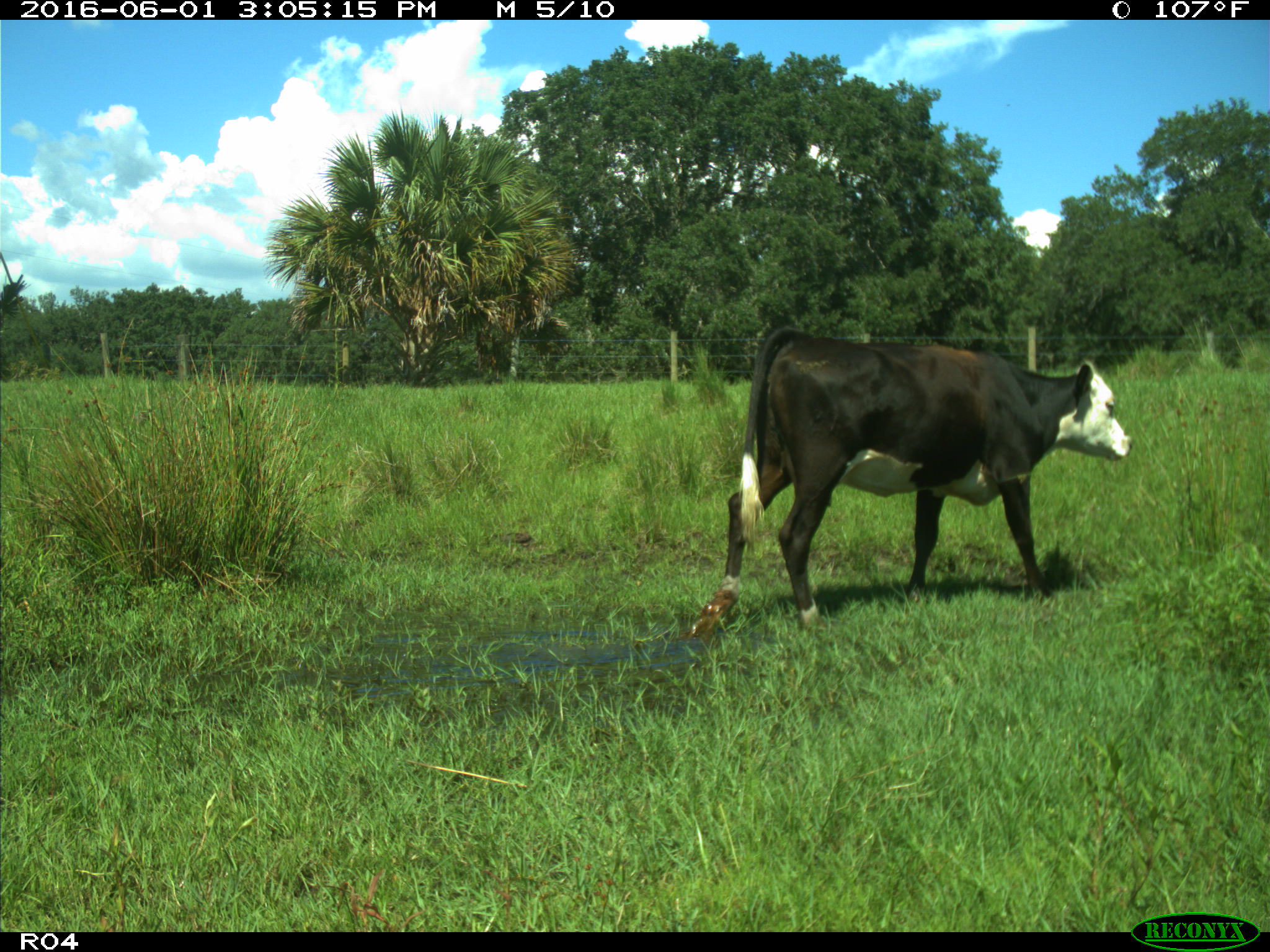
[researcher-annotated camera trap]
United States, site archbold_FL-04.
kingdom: Animalia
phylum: Chordata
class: Mammalia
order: Artiodactyla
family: Bovidae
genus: Bos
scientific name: Bos taurus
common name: domestic cow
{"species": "Bos taurus (domestic cow)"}